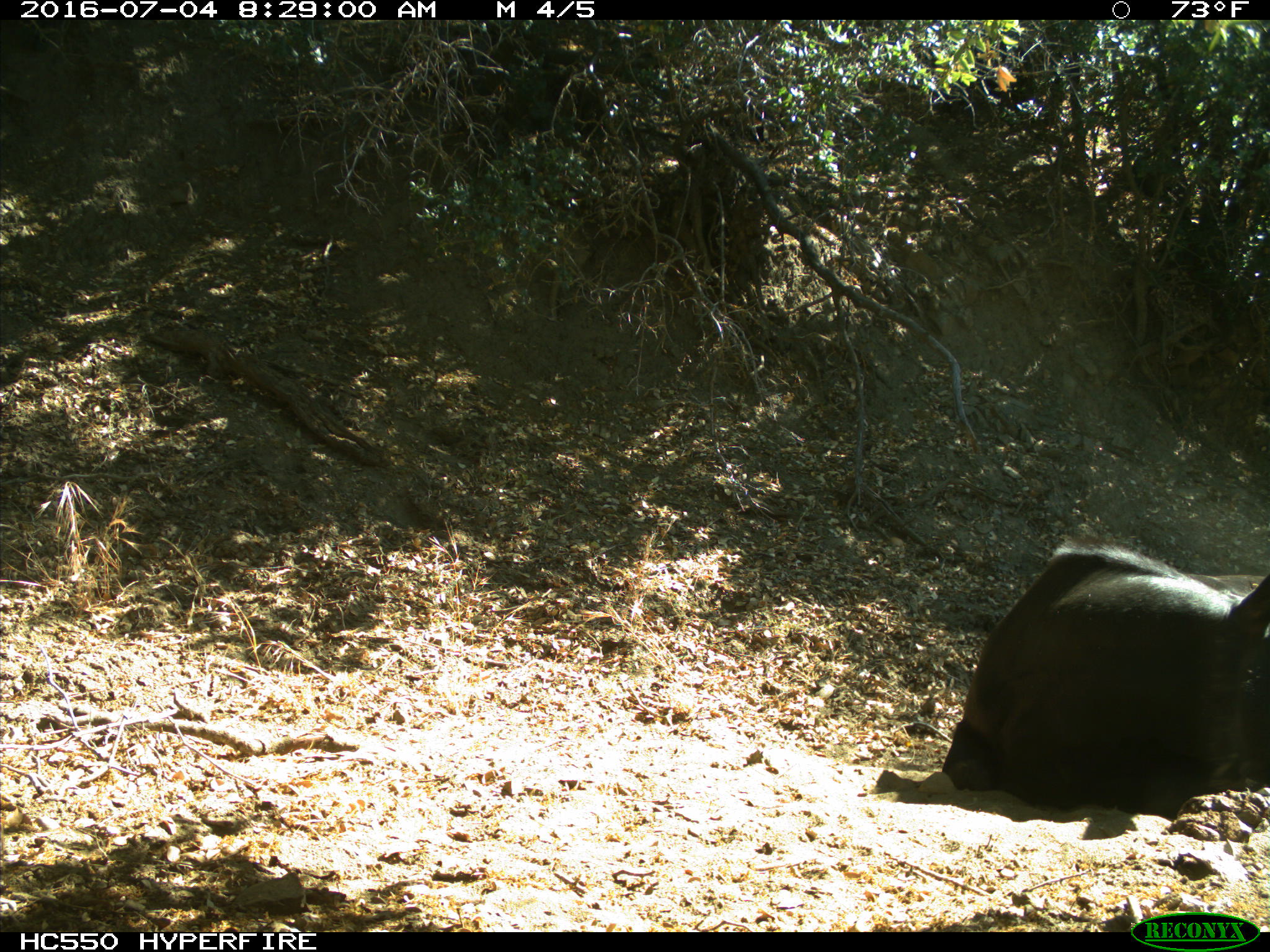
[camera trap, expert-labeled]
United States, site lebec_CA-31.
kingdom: Animalia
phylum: Chordata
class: Mammalia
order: Artiodactyla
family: Bovidae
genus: Bos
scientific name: Bos taurus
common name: domestic cow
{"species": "Bos taurus (domestic cow)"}